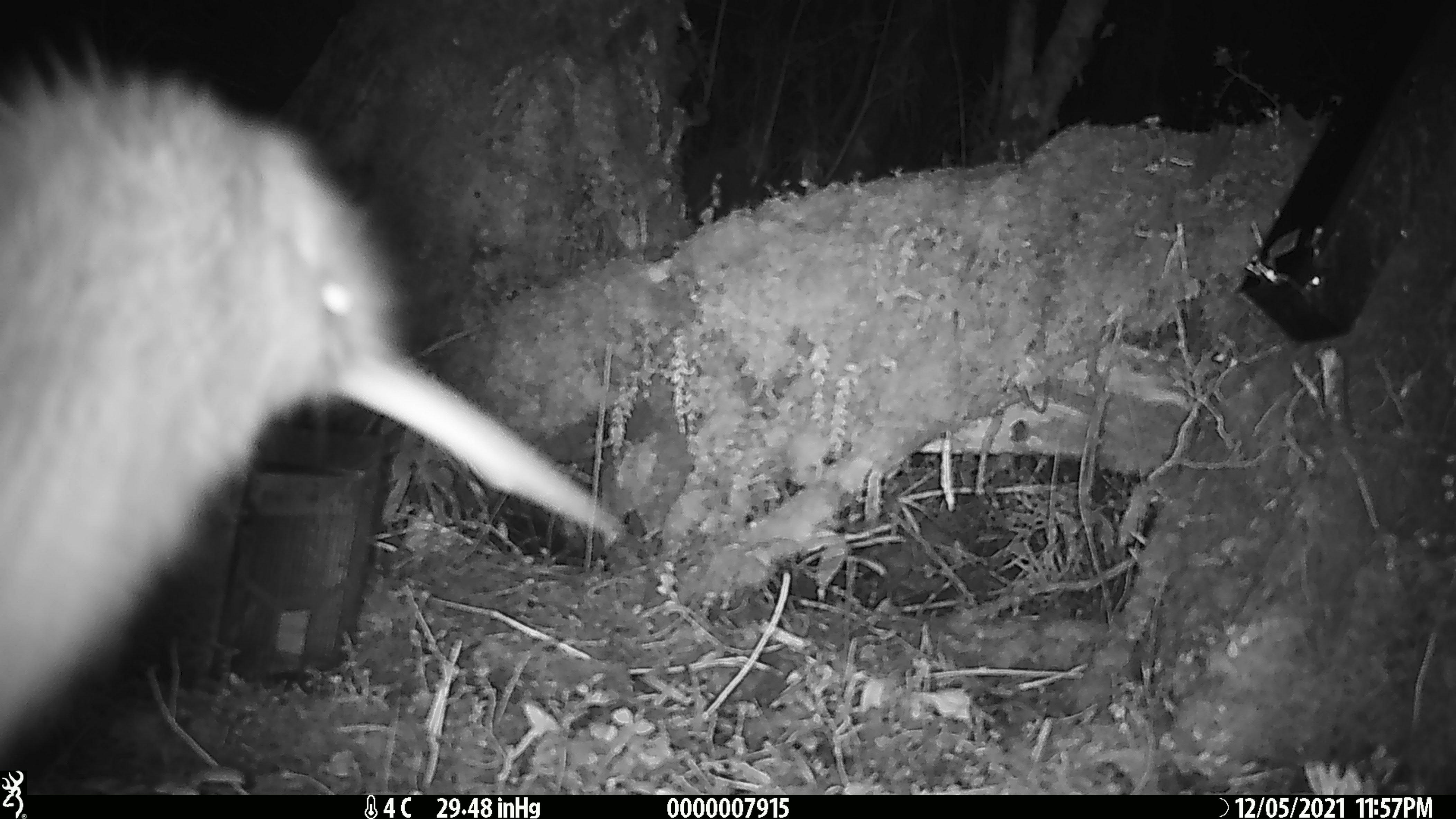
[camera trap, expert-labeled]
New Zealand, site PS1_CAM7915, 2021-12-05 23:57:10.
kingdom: Animalia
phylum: Chordata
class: Aves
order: Apterygiformes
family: Apterygidae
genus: Apteryx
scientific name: Apteryx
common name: kiwi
Kiwi (Apteryx).